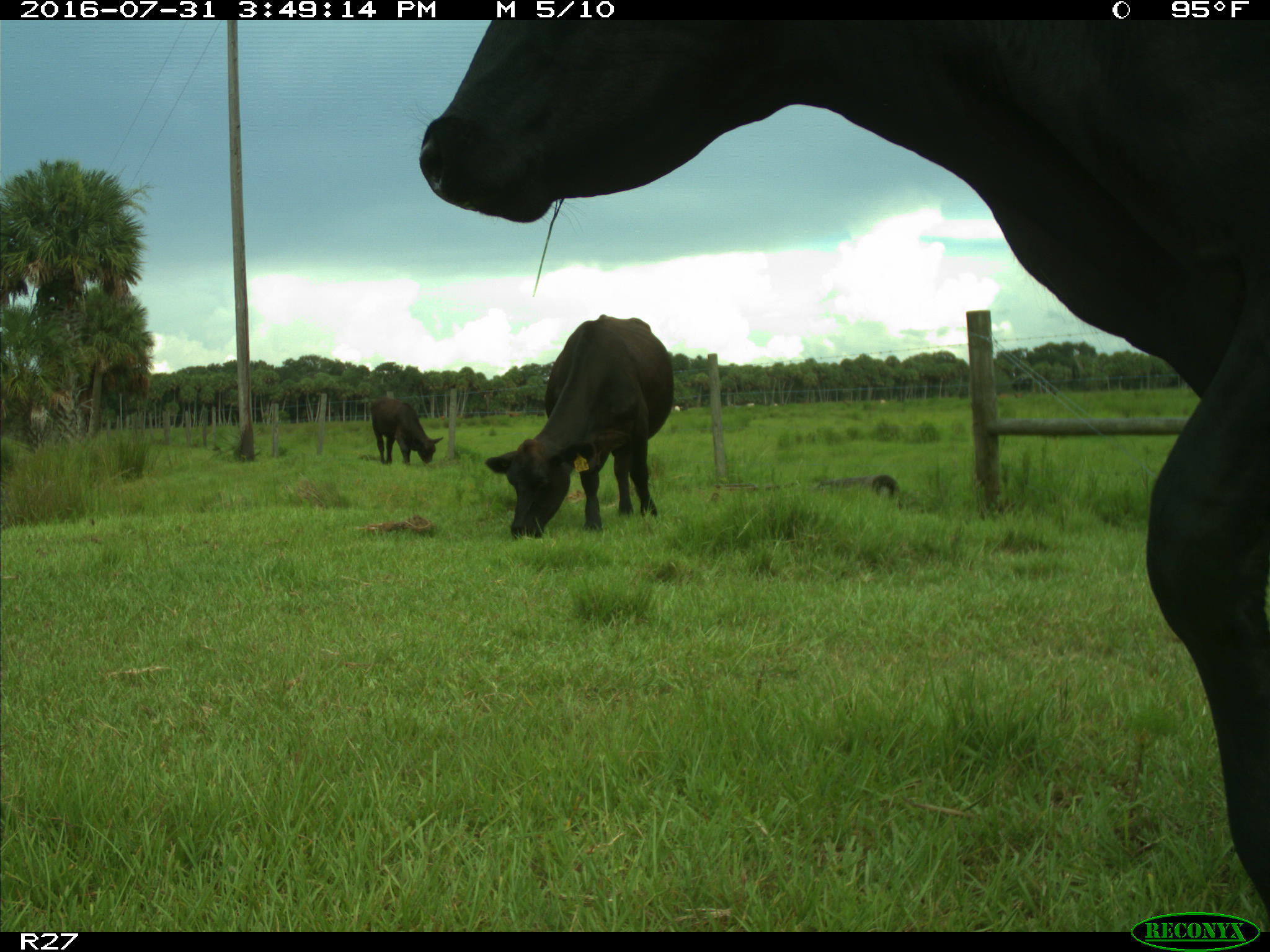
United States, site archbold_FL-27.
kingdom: Animalia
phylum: Chordata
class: Mammalia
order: Artiodactyla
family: Bovidae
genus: Bos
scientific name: Bos taurus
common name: domestic cow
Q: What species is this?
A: Bos taurus (domestic cow).